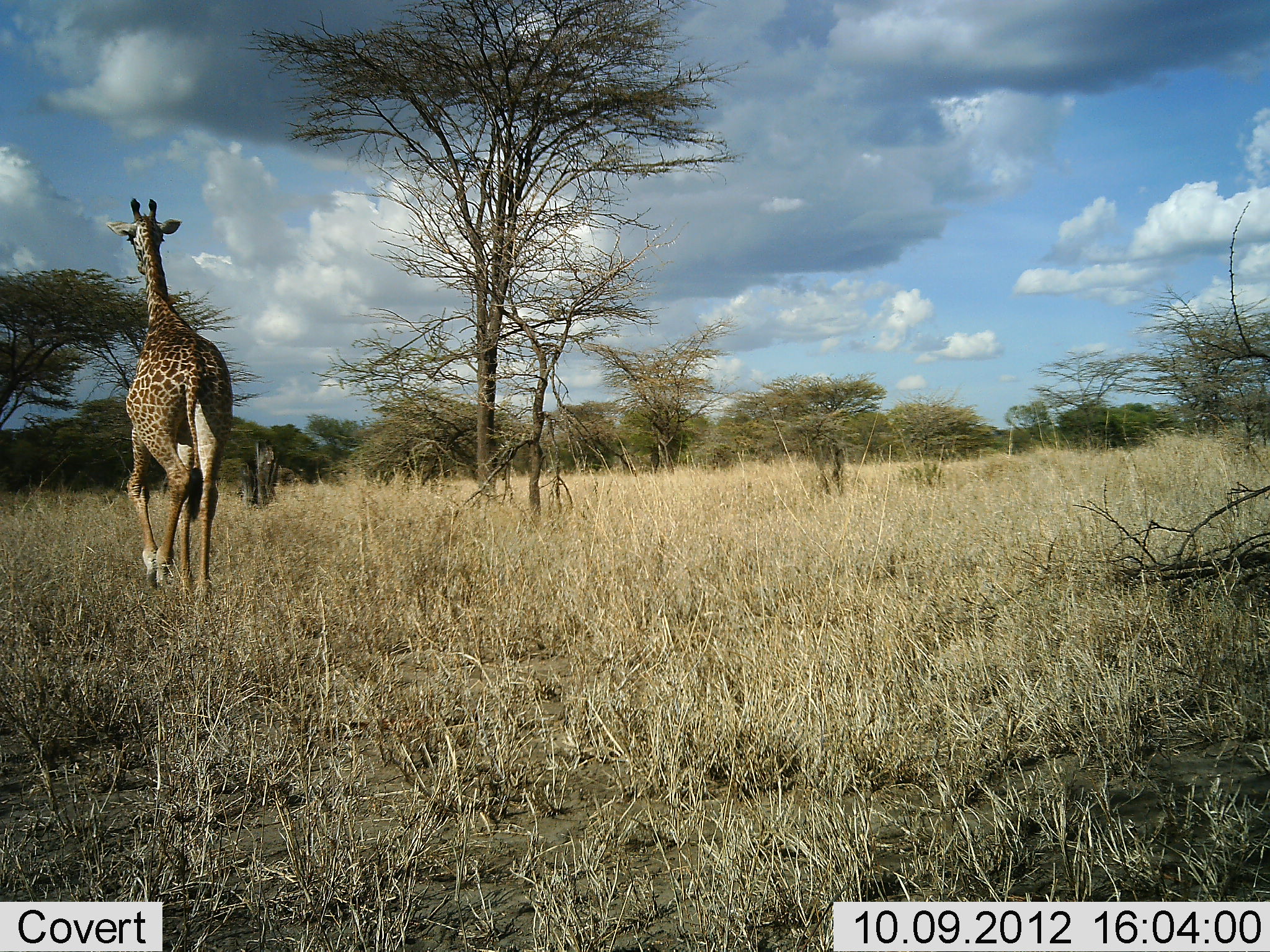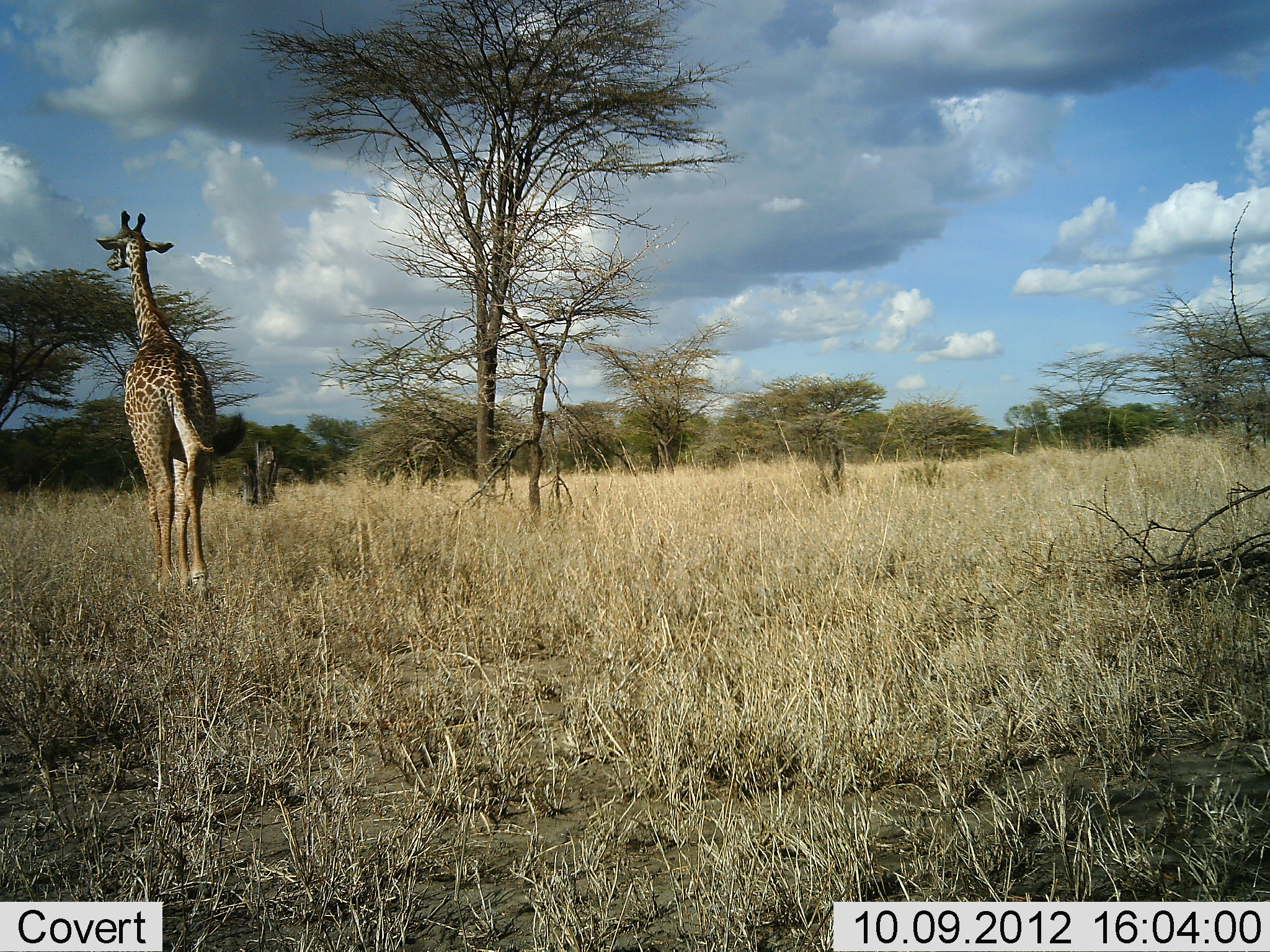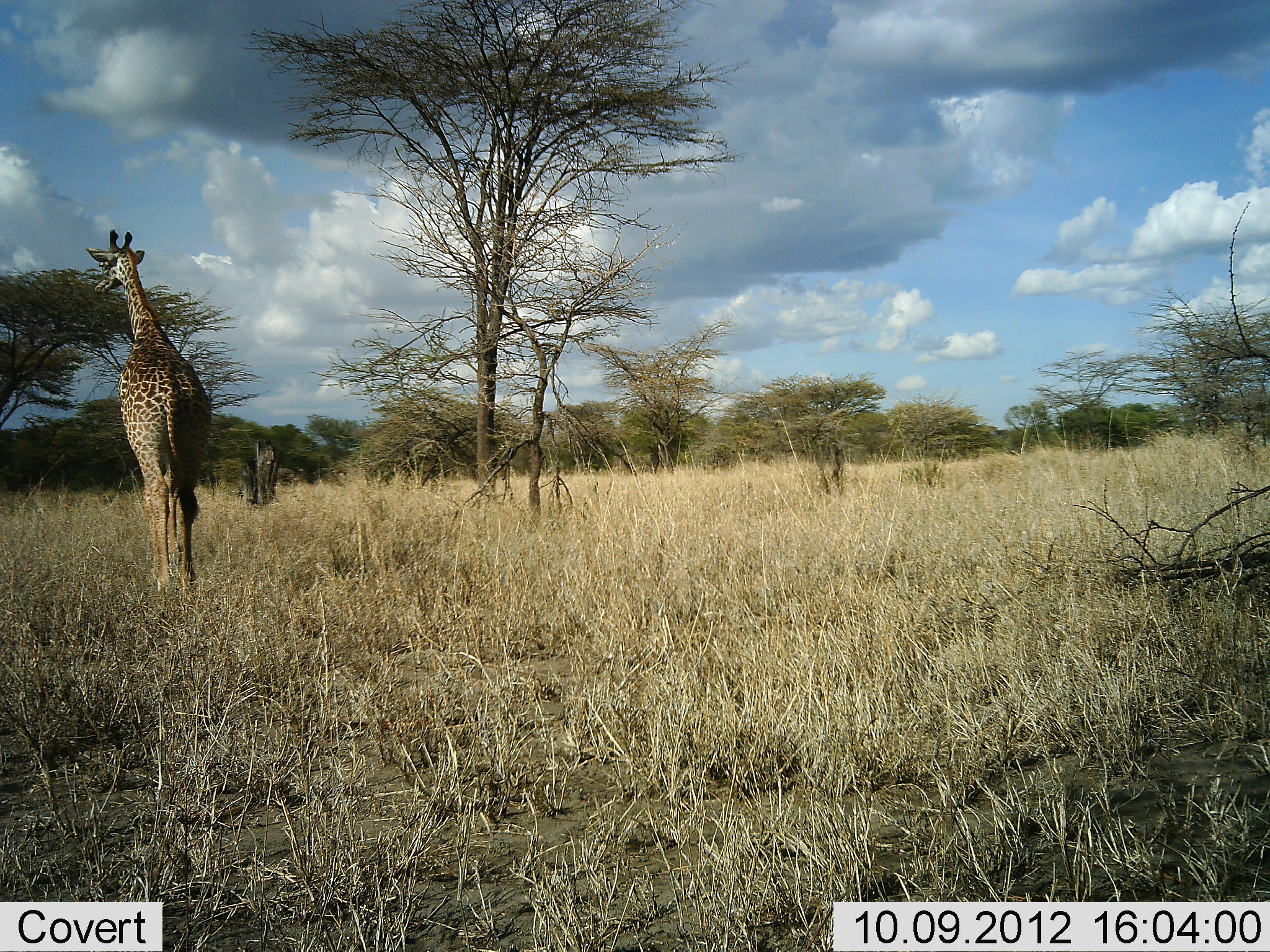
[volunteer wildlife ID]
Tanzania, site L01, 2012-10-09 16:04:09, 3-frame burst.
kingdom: Animalia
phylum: Chordata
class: Mammalia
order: Artiodactyla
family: Giraffidae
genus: Giraffa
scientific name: Giraffa camelopardalis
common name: giraffe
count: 1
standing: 10%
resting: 0%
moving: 90%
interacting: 0%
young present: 0%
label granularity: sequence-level